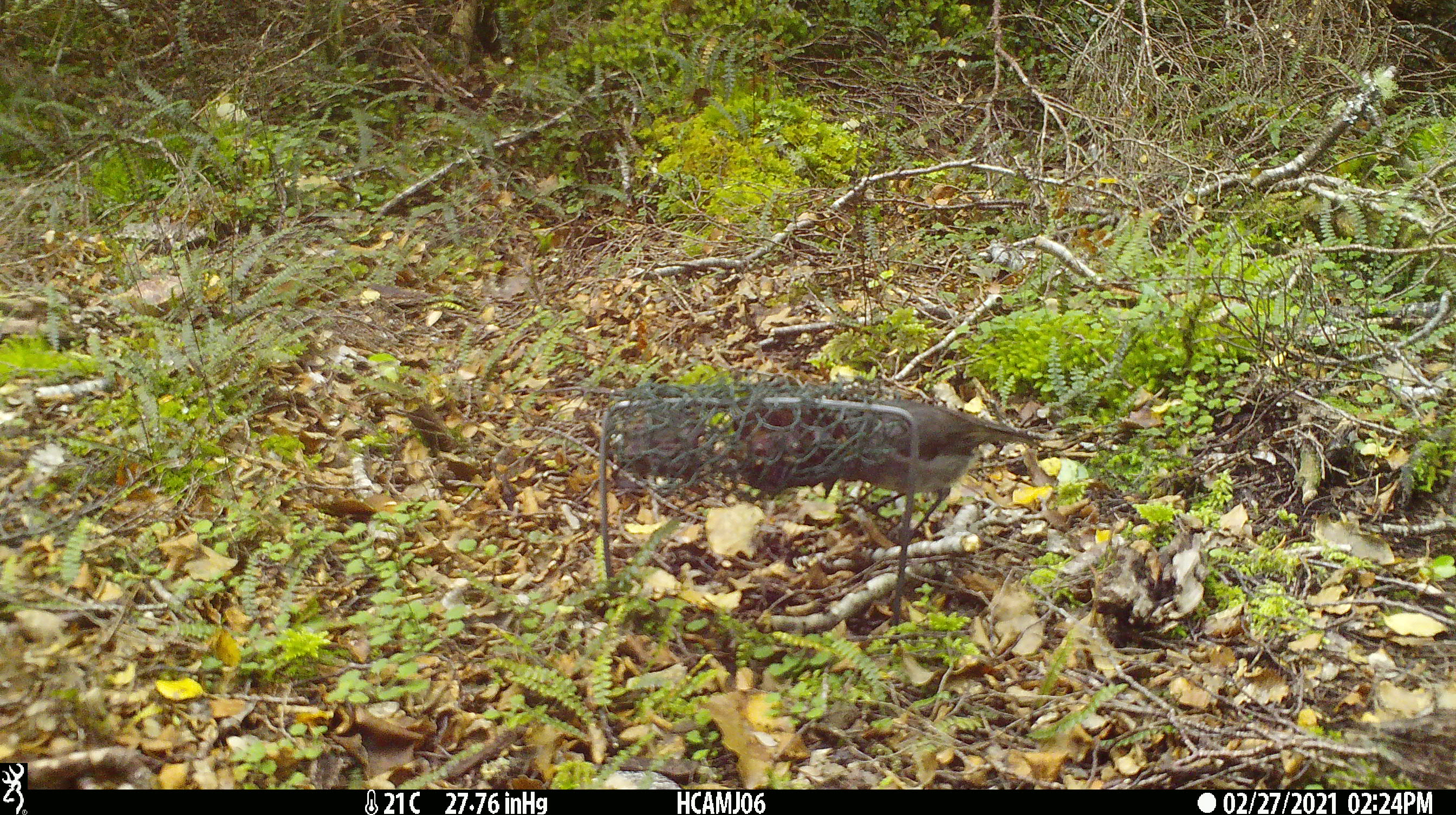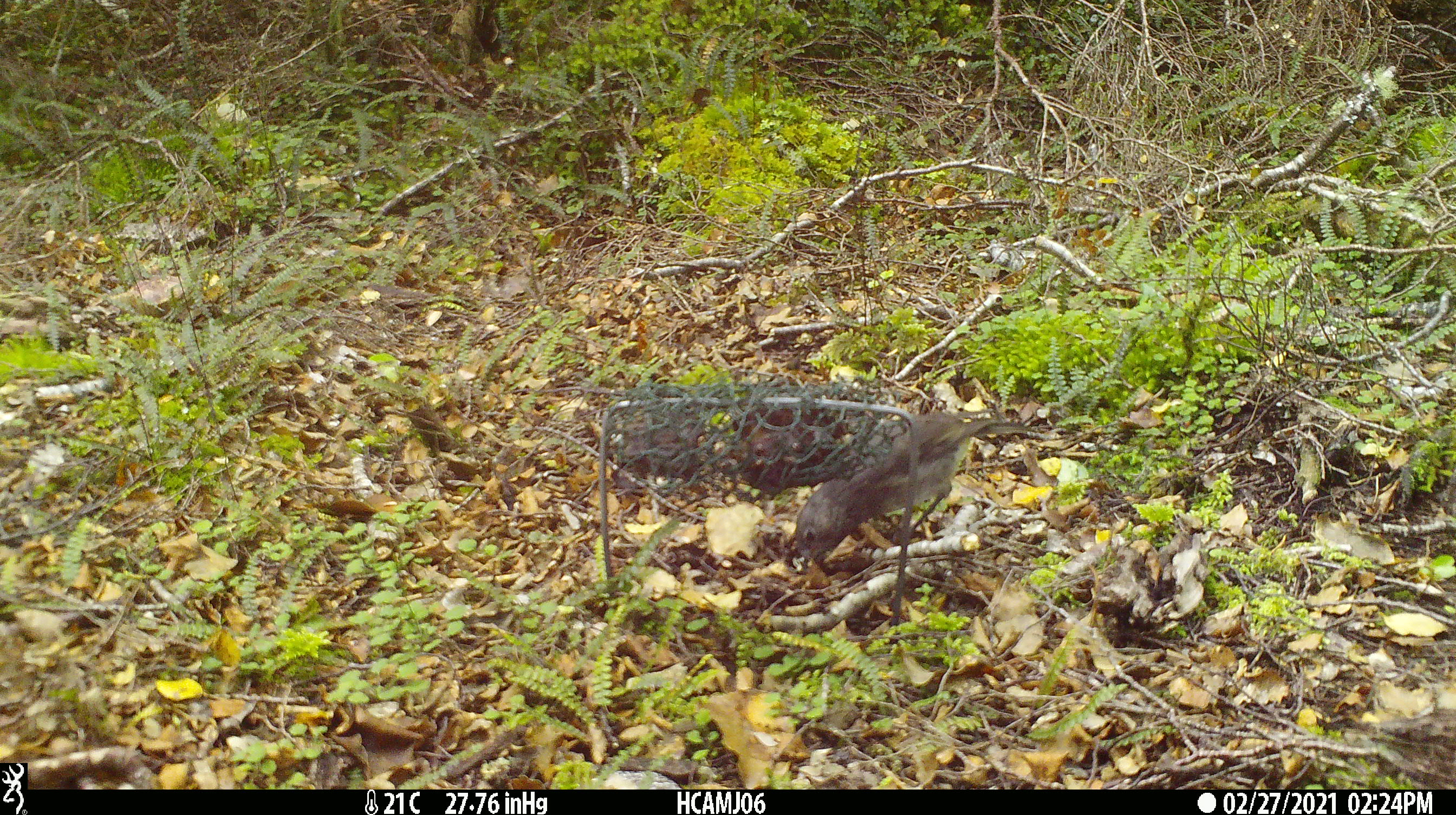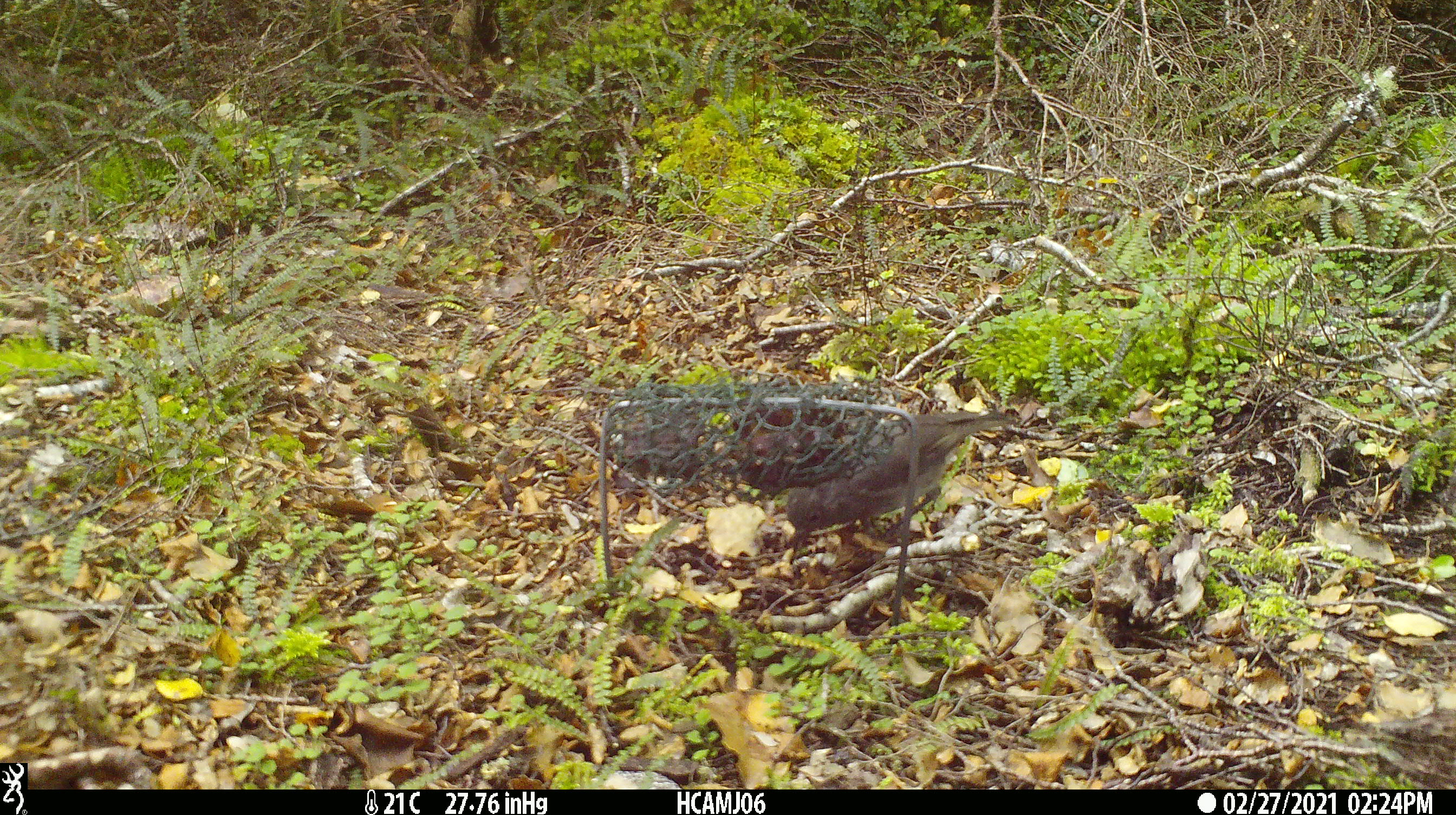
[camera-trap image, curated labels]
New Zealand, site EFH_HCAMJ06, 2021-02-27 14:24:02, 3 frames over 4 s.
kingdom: Animalia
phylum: Chordata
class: Aves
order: Passeriformes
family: Petroicidae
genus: Petroica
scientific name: Petroica australis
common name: new zealand robin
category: robin